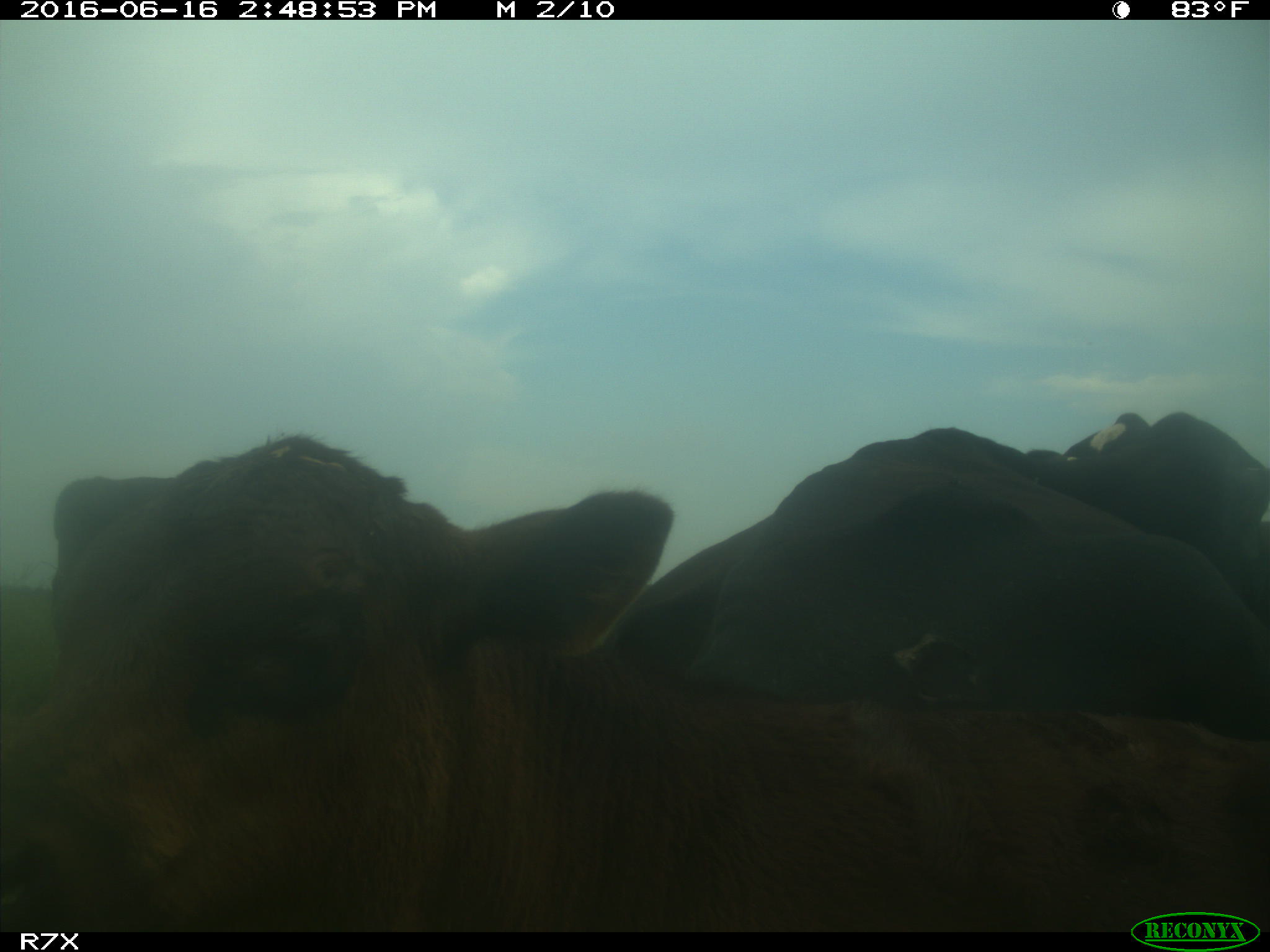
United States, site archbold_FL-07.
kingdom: Animalia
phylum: Chordata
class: Mammalia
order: Artiodactyla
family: Bovidae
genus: Bos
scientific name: Bos taurus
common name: domestic cow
Bos taurus (domestic cow).